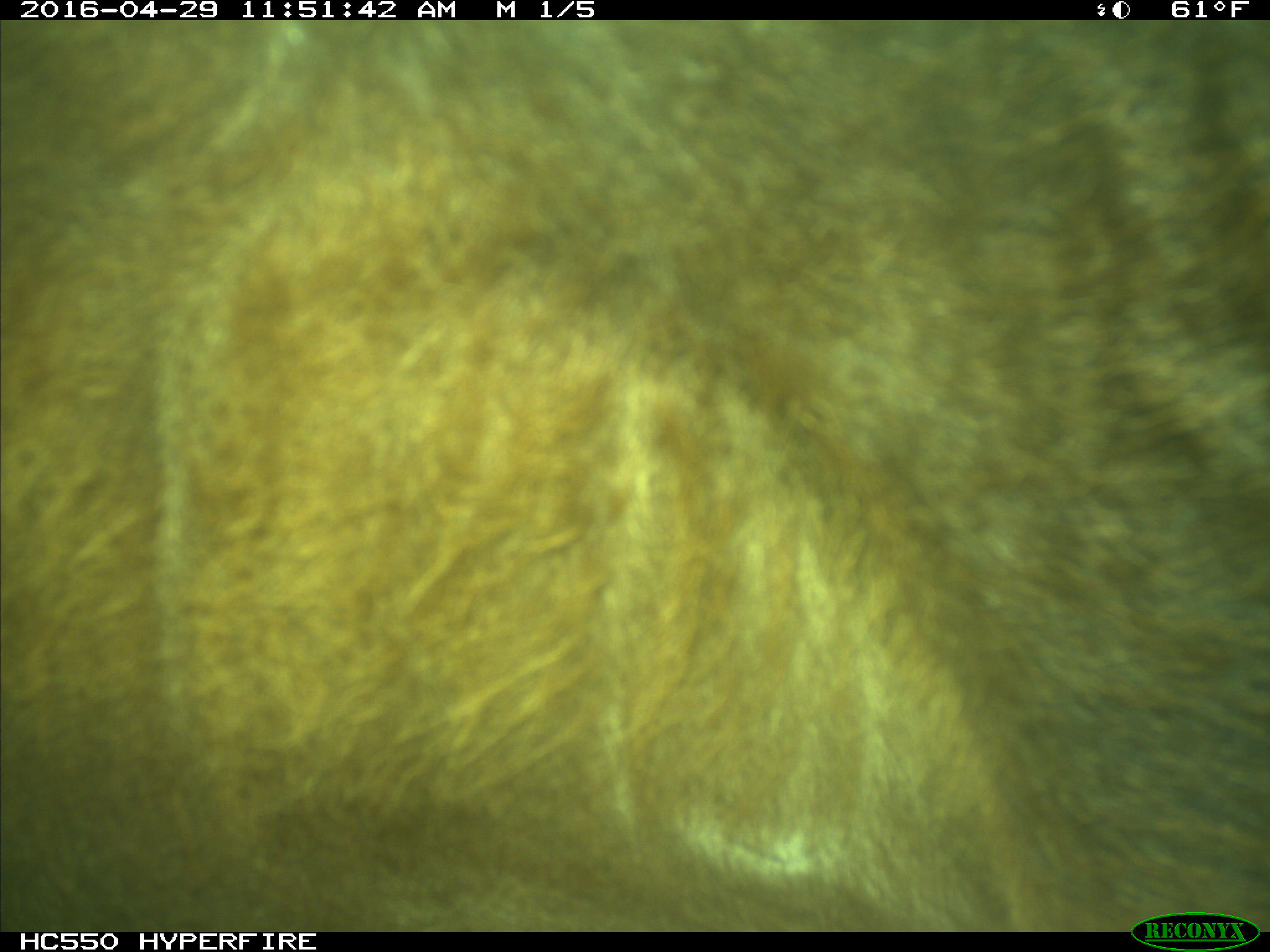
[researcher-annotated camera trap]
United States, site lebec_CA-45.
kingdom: Animalia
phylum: Chordata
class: Mammalia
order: Artiodactyla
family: Bovidae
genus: Bos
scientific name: Bos taurus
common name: domestic cow